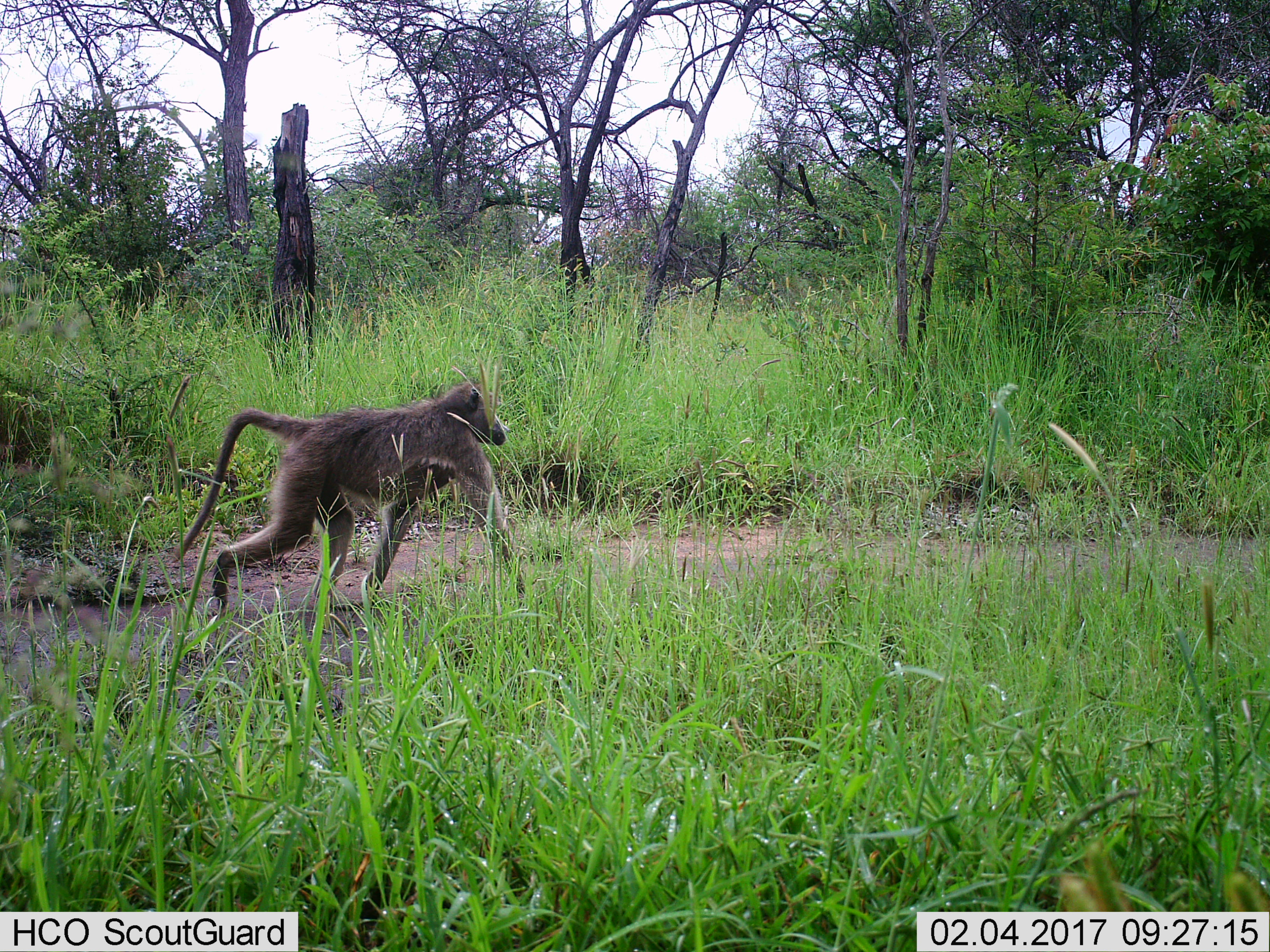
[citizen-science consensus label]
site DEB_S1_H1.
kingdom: Animalia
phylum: Chordata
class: Mammalia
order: Primates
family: Cercopithecidae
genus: Papio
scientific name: Papio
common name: baboon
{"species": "baboon (Papio)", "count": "1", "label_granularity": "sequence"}